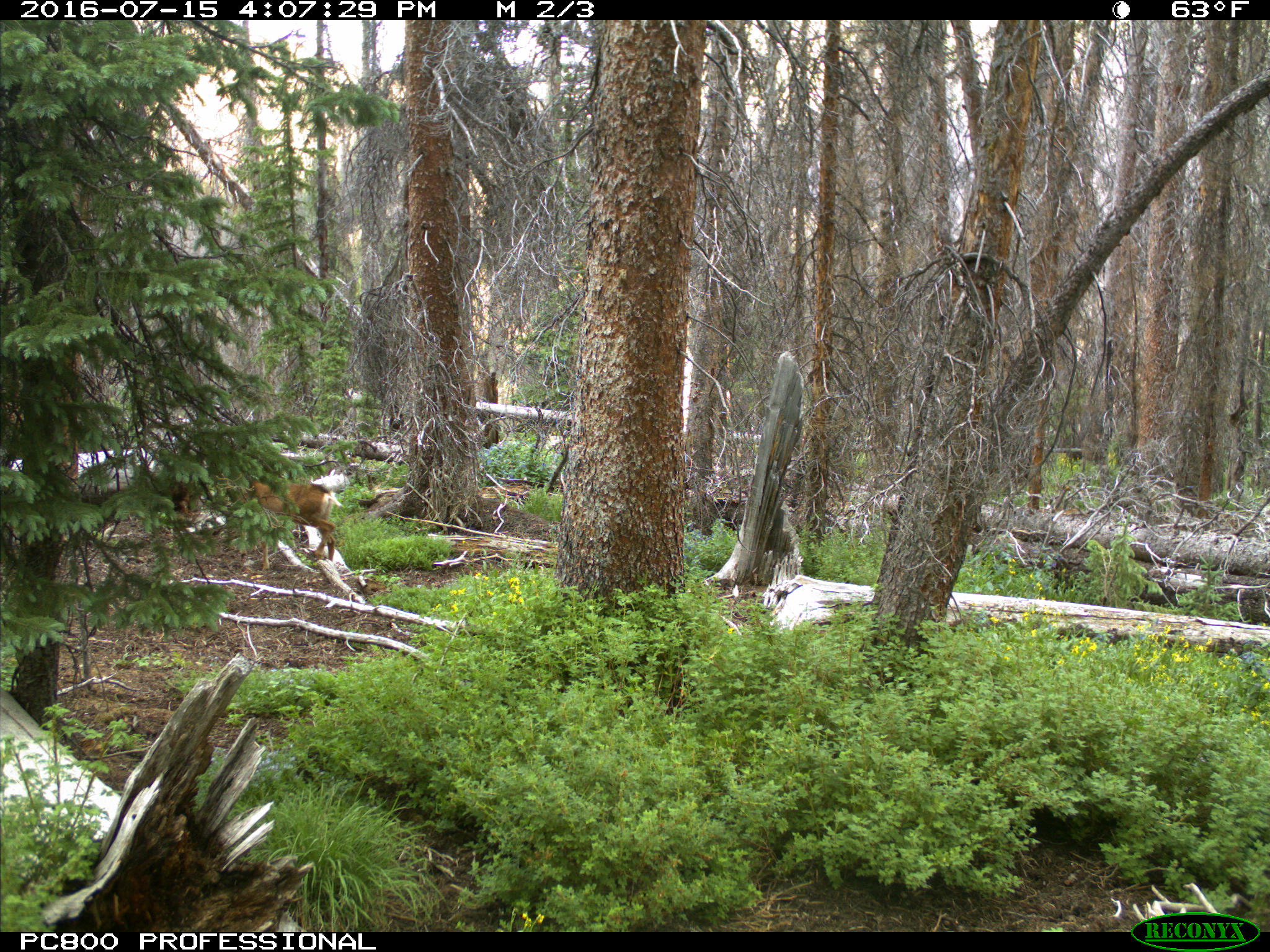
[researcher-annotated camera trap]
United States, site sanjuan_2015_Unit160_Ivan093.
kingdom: Animalia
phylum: Chordata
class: Mammalia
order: Artiodactyla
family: Cervidae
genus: Odocoileus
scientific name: Odocoileus hemionus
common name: mule deer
Odocoileus hemionus (mule deer).